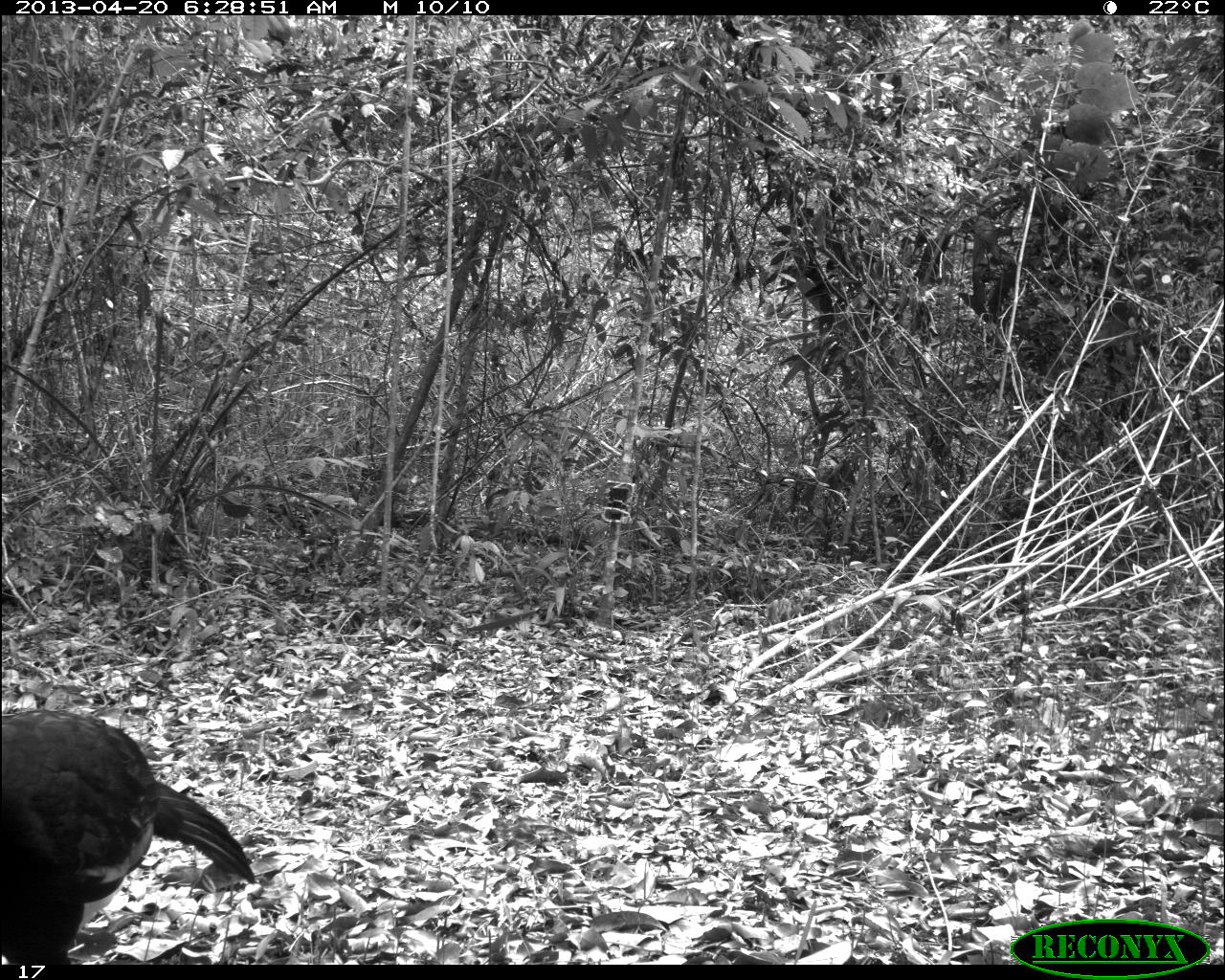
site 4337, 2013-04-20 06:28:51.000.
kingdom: Animalia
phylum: Chordata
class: Aves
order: Galliformes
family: Cracidae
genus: Crax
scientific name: Crax rubra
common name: great curassow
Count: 1.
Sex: male.